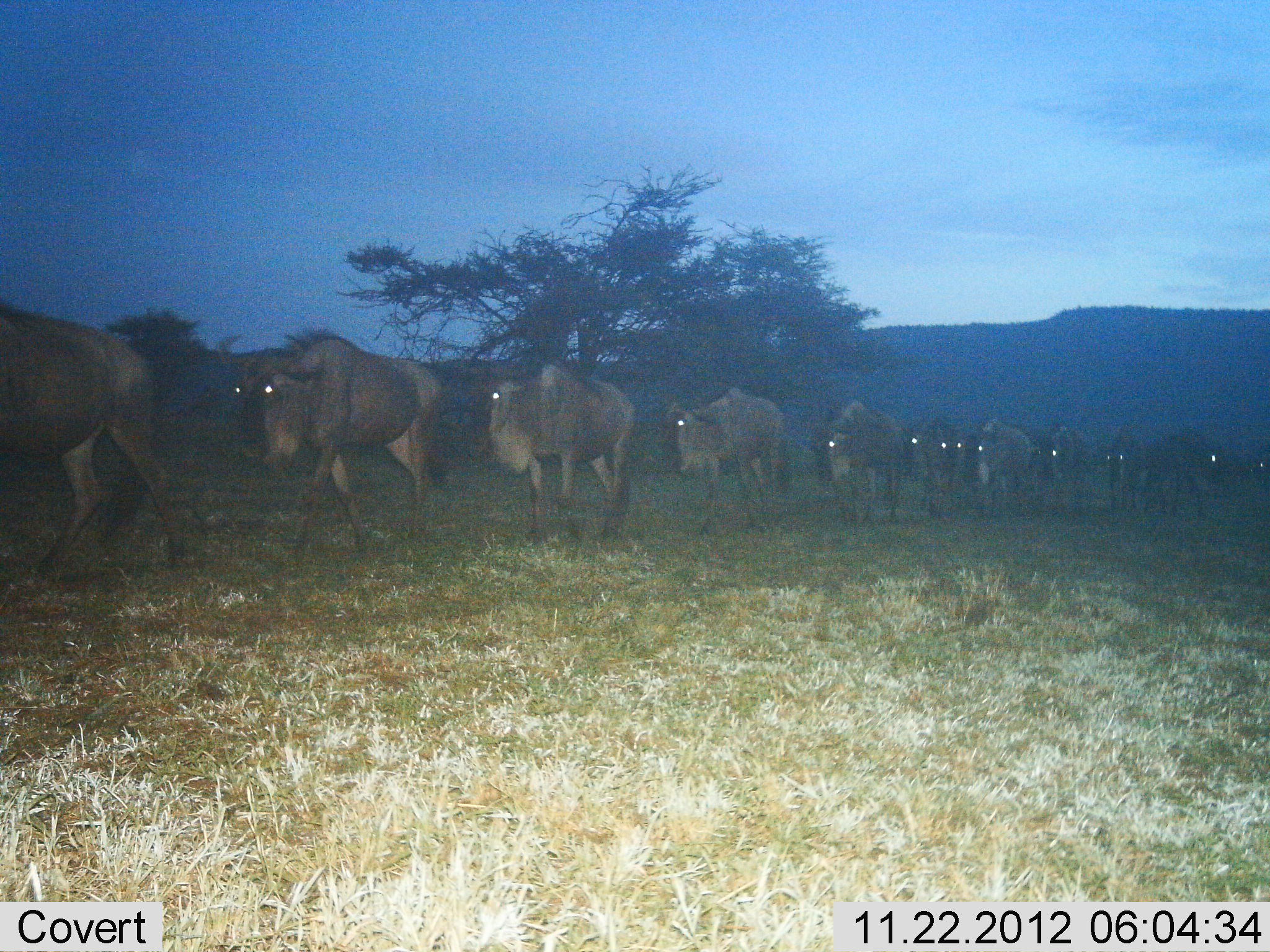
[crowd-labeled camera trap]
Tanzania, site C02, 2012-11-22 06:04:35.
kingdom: Animalia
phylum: Chordata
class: Mammalia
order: Artiodactyla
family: Bovidae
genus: Connochaetes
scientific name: Connochaetes taurinus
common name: blue wildebeest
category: wildebeest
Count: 11-50.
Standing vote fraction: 10%.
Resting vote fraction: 0%.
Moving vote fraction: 100%.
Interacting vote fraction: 0%.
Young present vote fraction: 0%.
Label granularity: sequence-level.